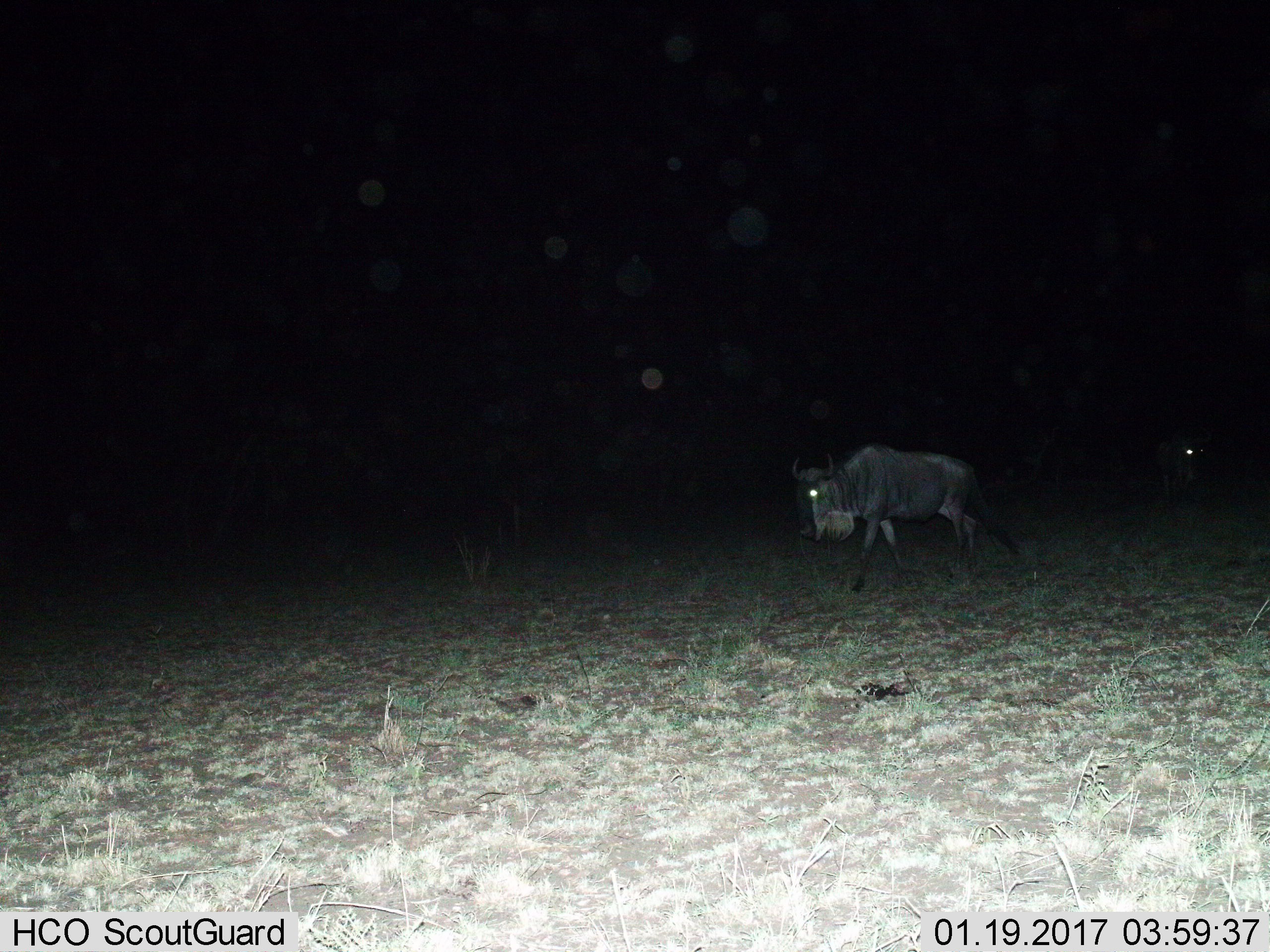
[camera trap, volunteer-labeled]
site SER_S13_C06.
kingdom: Animalia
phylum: Chordata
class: Mammalia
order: Artiodactyla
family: Bovidae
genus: Connochaetes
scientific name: Connochaetes taurinus taurinus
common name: blue wildebeest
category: wildebeestblue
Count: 2.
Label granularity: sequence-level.